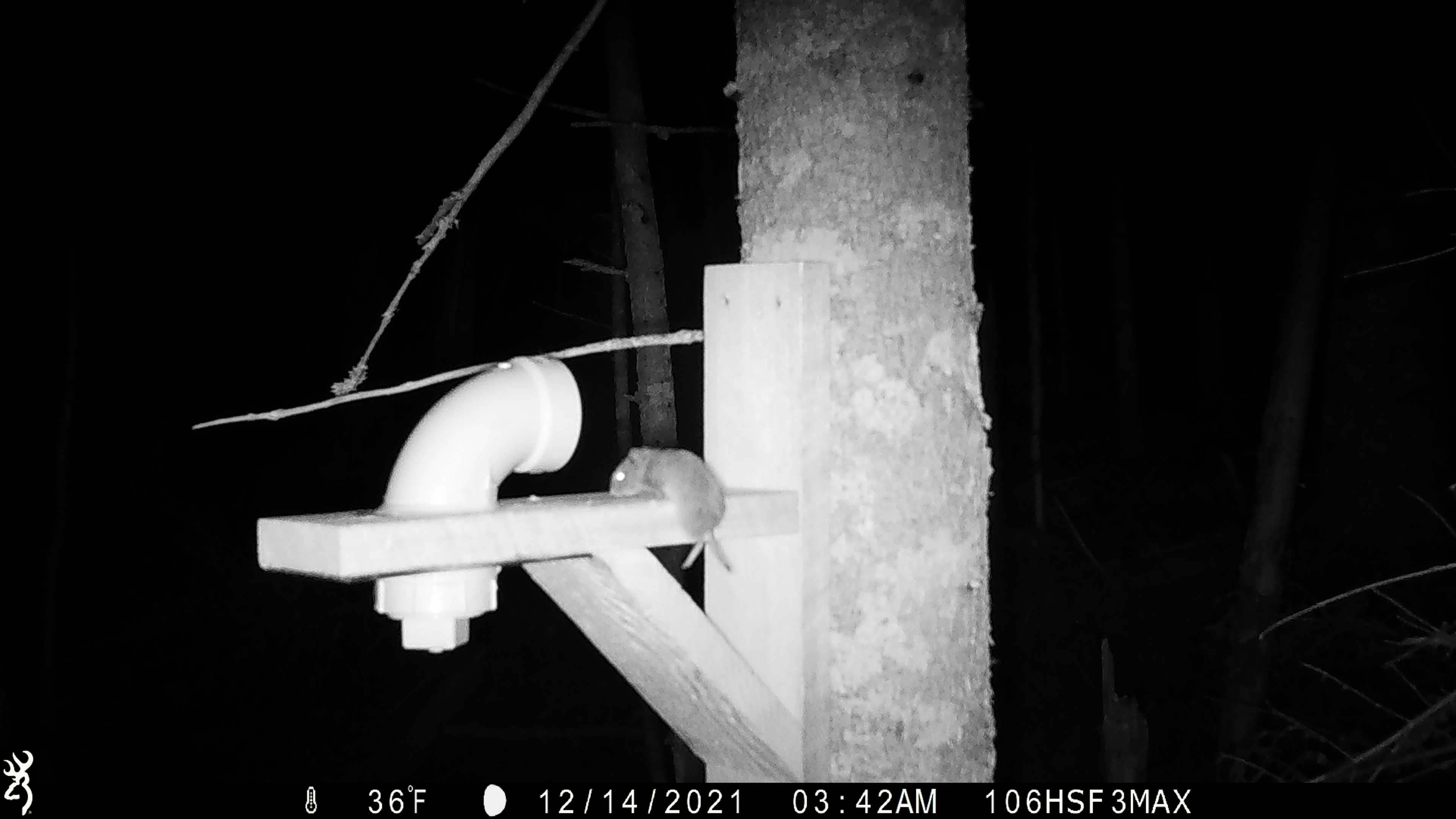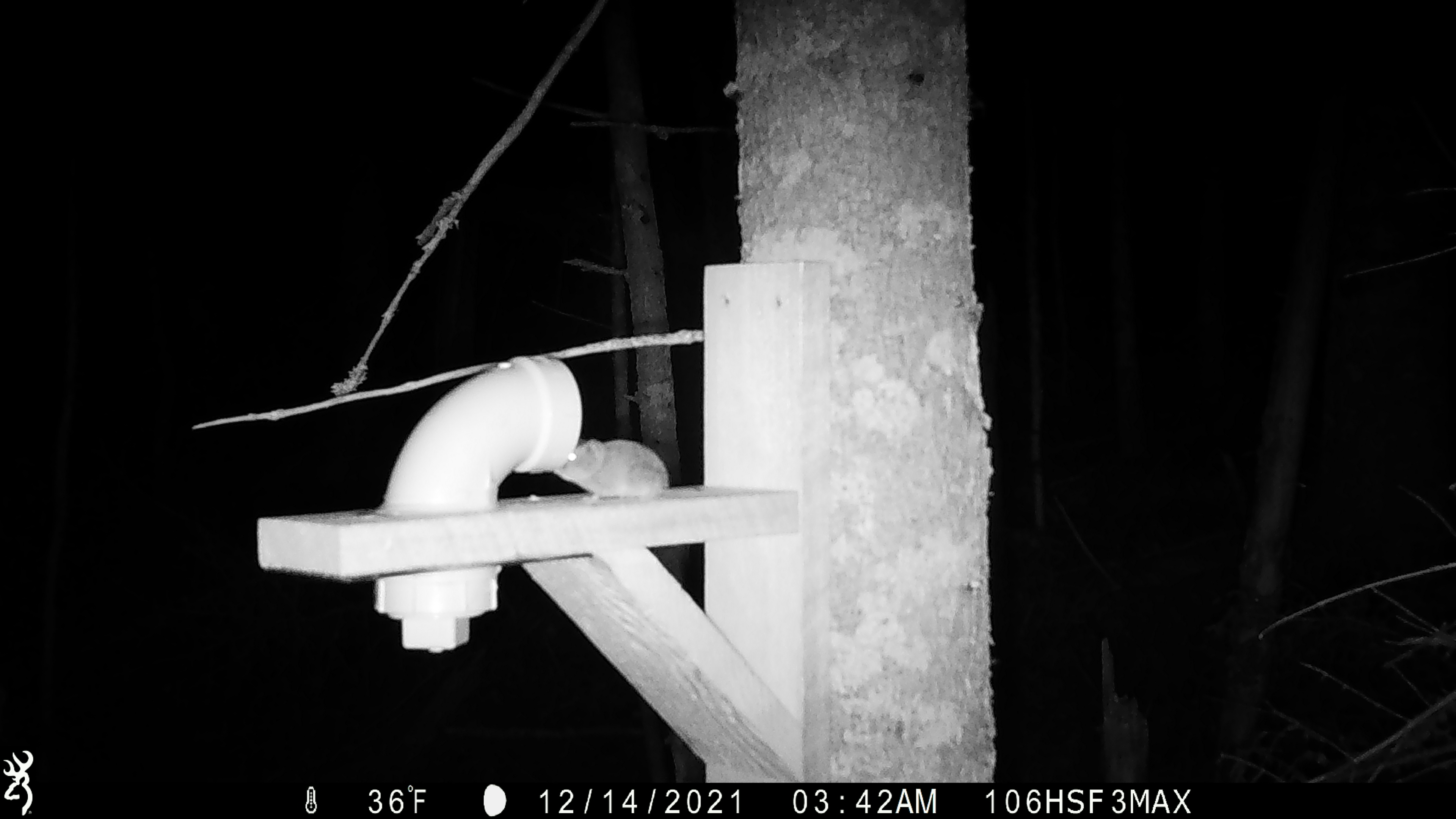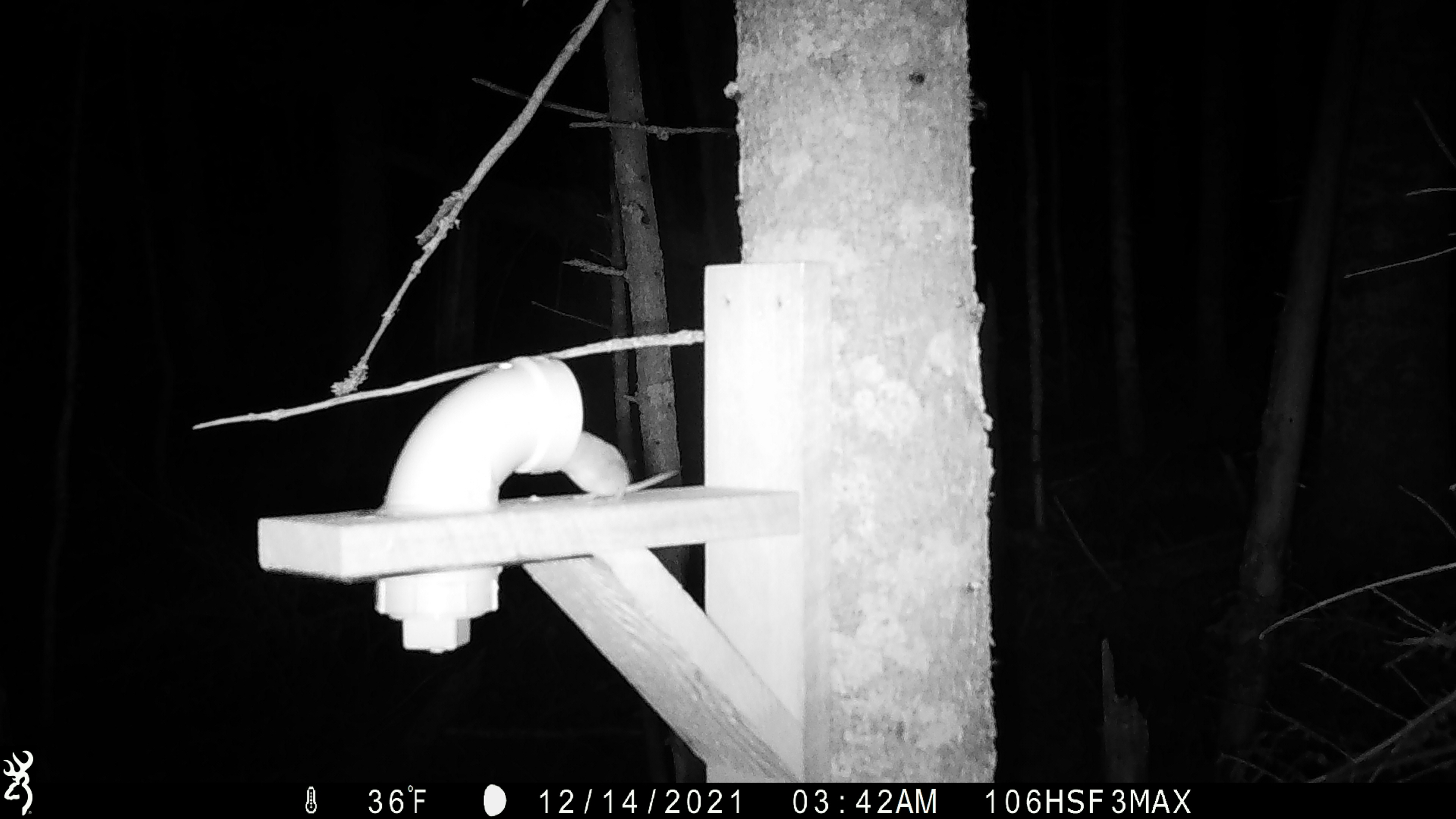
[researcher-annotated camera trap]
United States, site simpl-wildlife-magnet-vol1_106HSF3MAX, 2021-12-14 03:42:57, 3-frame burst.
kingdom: Animalia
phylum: Chordata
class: Mammalia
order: Rodentia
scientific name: Rodentia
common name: mouse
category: mouse sp.